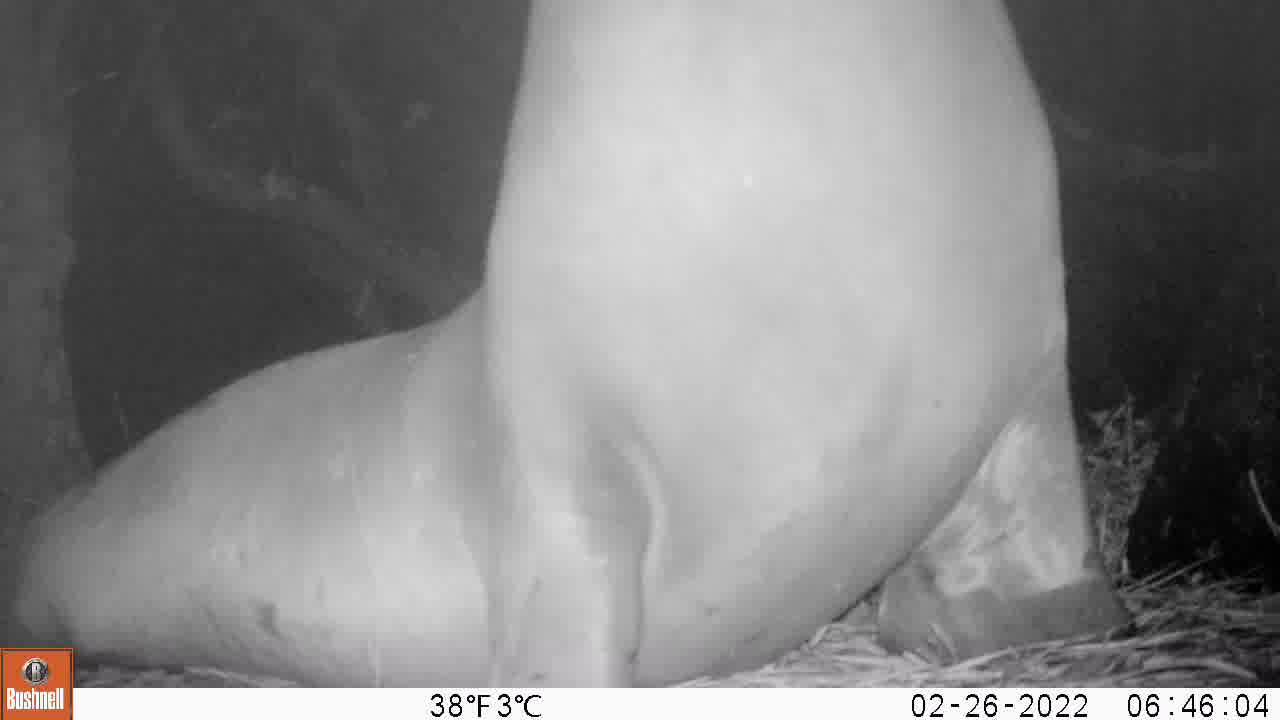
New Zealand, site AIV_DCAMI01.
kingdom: Animalia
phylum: Chordata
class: Mammalia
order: Carnivora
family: Otariidae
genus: Phocarctos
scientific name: Phocarctos hookeri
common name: new zealand sea lion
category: sealion